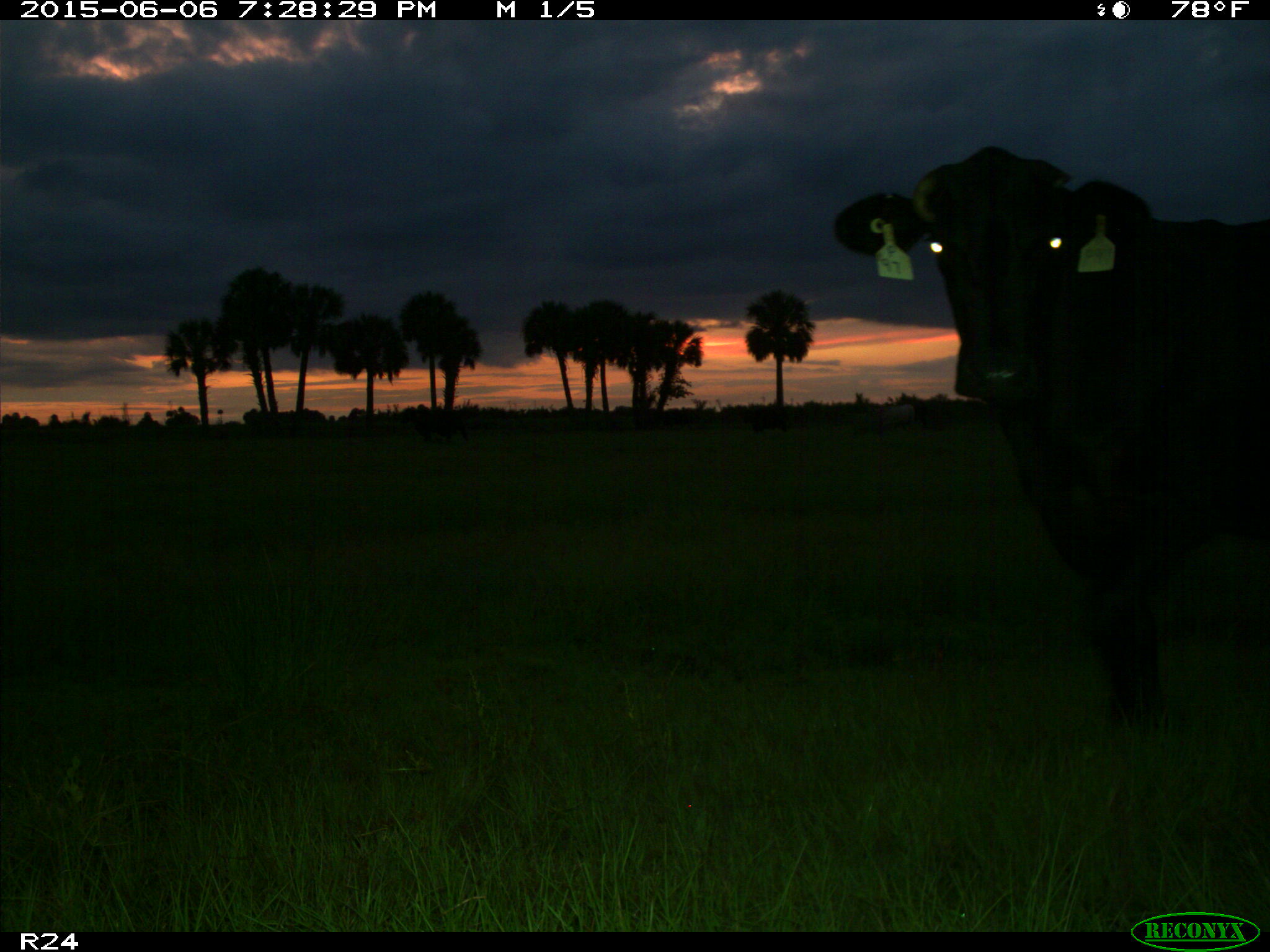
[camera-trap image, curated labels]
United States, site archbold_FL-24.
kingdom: Animalia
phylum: Chordata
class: Mammalia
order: Artiodactyla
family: Bovidae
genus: Bos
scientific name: Bos taurus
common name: domestic cow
Bos taurus (domestic cow).